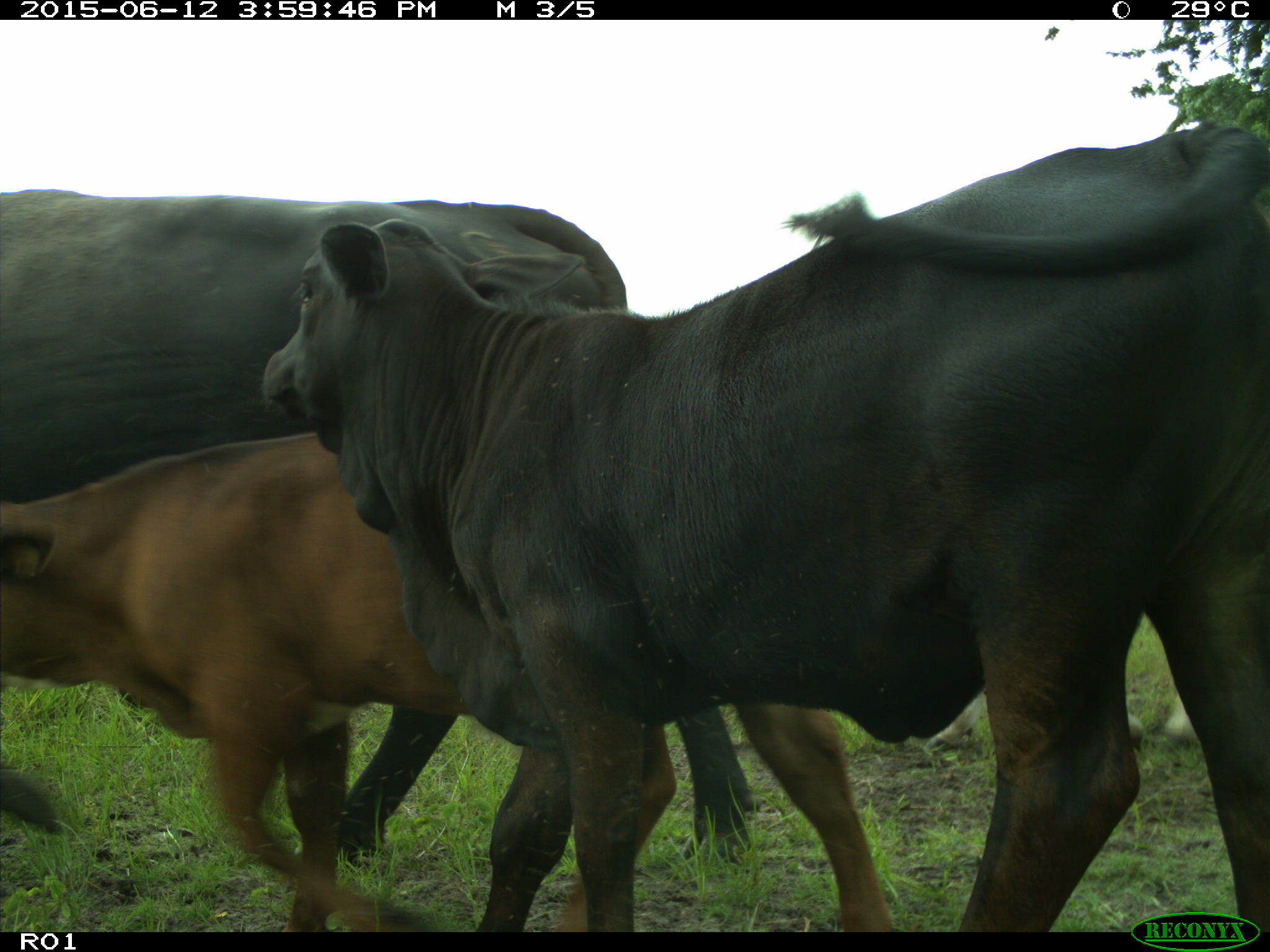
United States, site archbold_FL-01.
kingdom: Animalia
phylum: Chordata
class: Mammalia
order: Artiodactyla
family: Bovidae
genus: Bos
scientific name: Bos taurus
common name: domestic cow